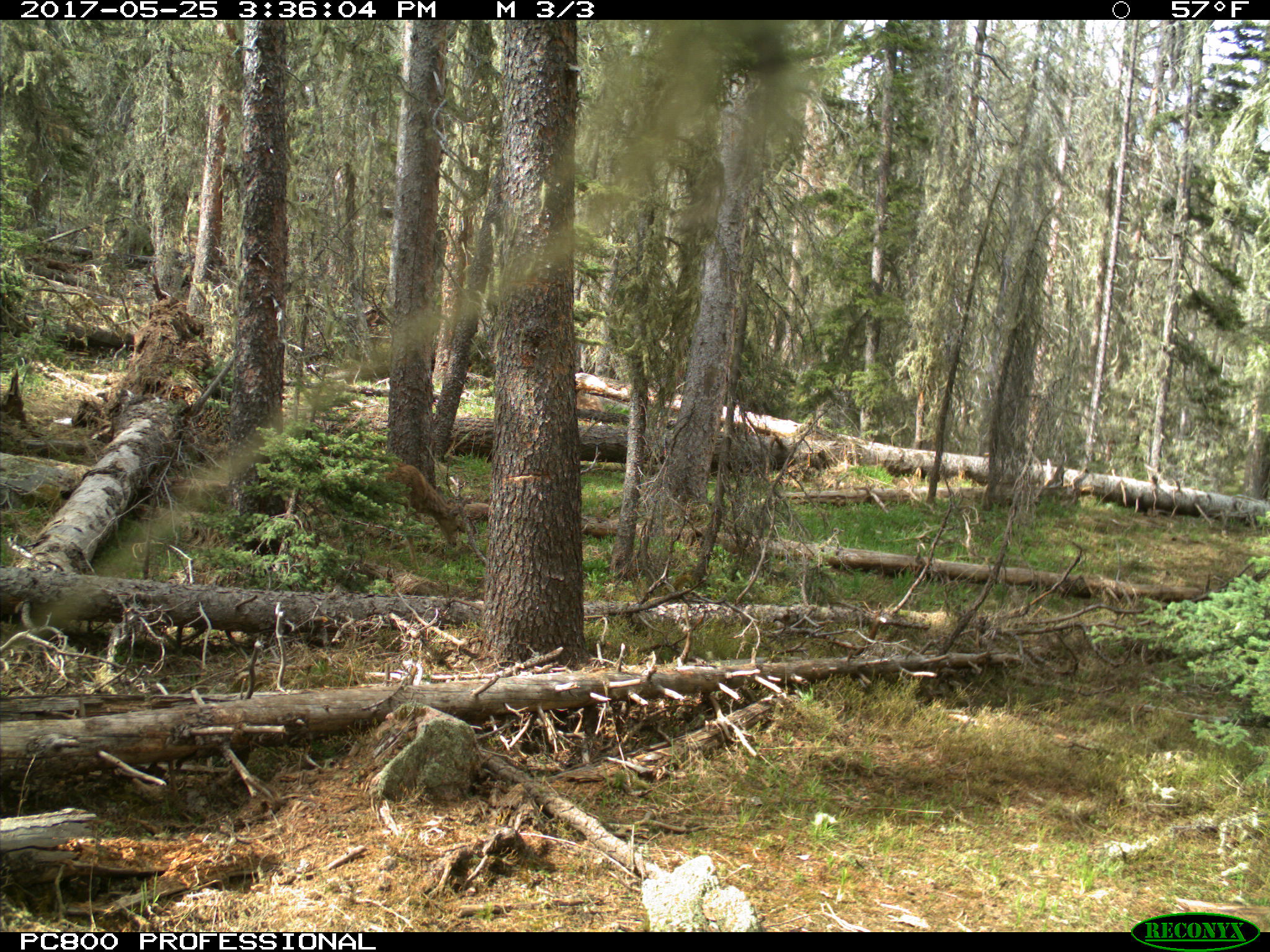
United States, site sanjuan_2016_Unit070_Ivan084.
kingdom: Animalia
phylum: Chordata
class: Mammalia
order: Artiodactyla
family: Cervidae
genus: Odocoileus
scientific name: Odocoileus hemionus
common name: mule deer